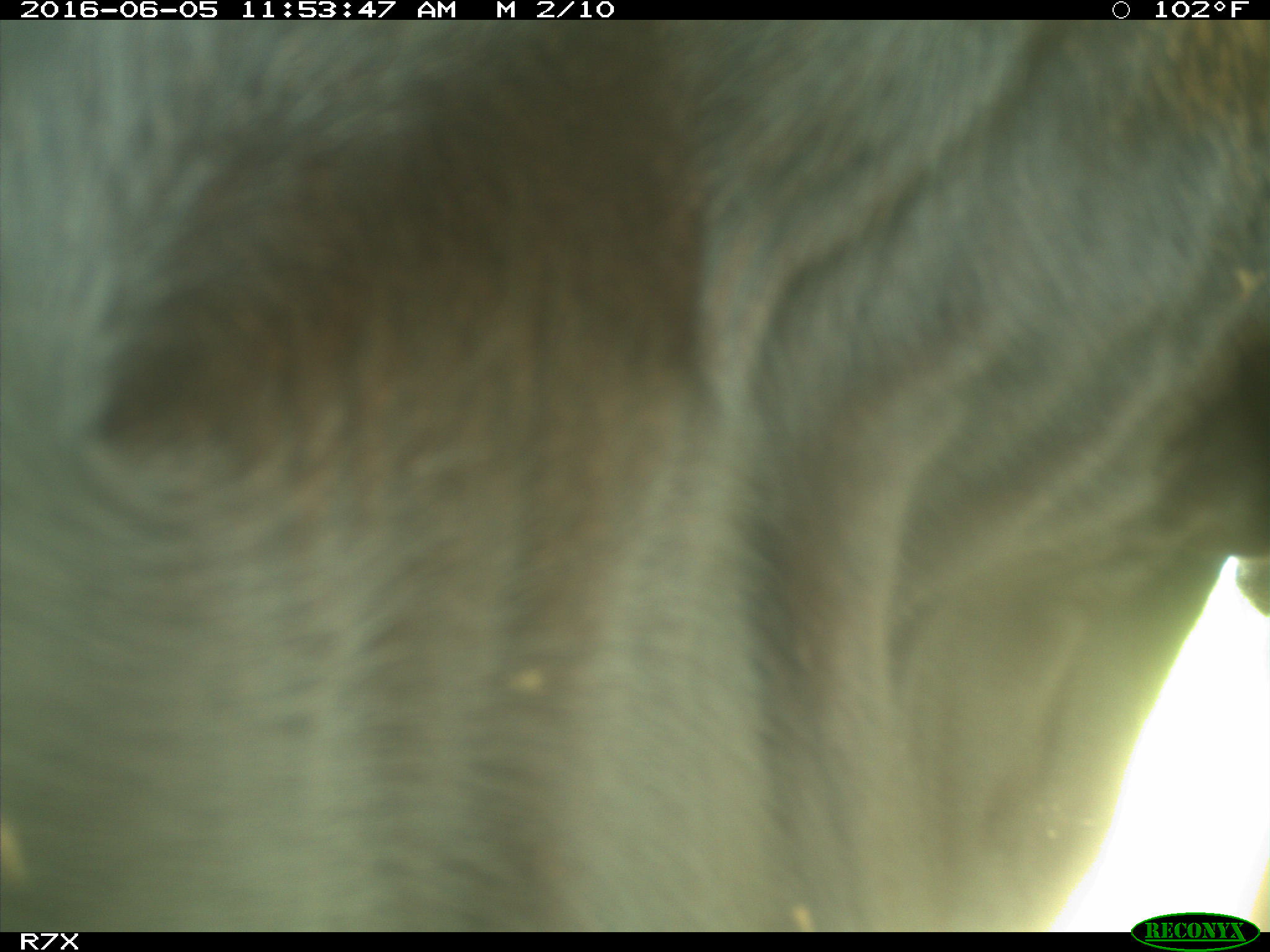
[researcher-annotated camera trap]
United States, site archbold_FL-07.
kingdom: Animalia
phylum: Chordata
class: Mammalia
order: Artiodactyla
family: Bovidae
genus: Bos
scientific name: Bos taurus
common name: domestic cow